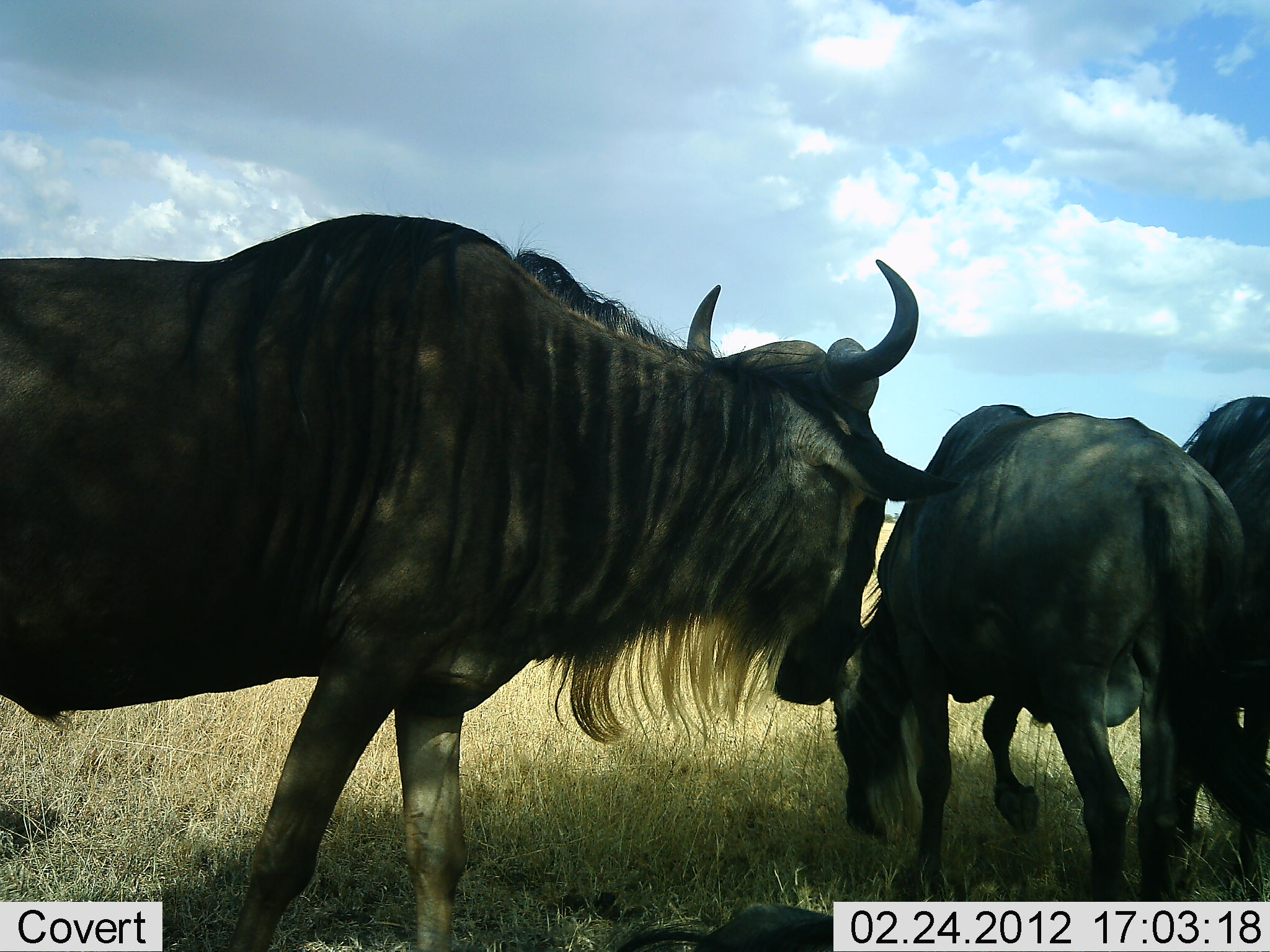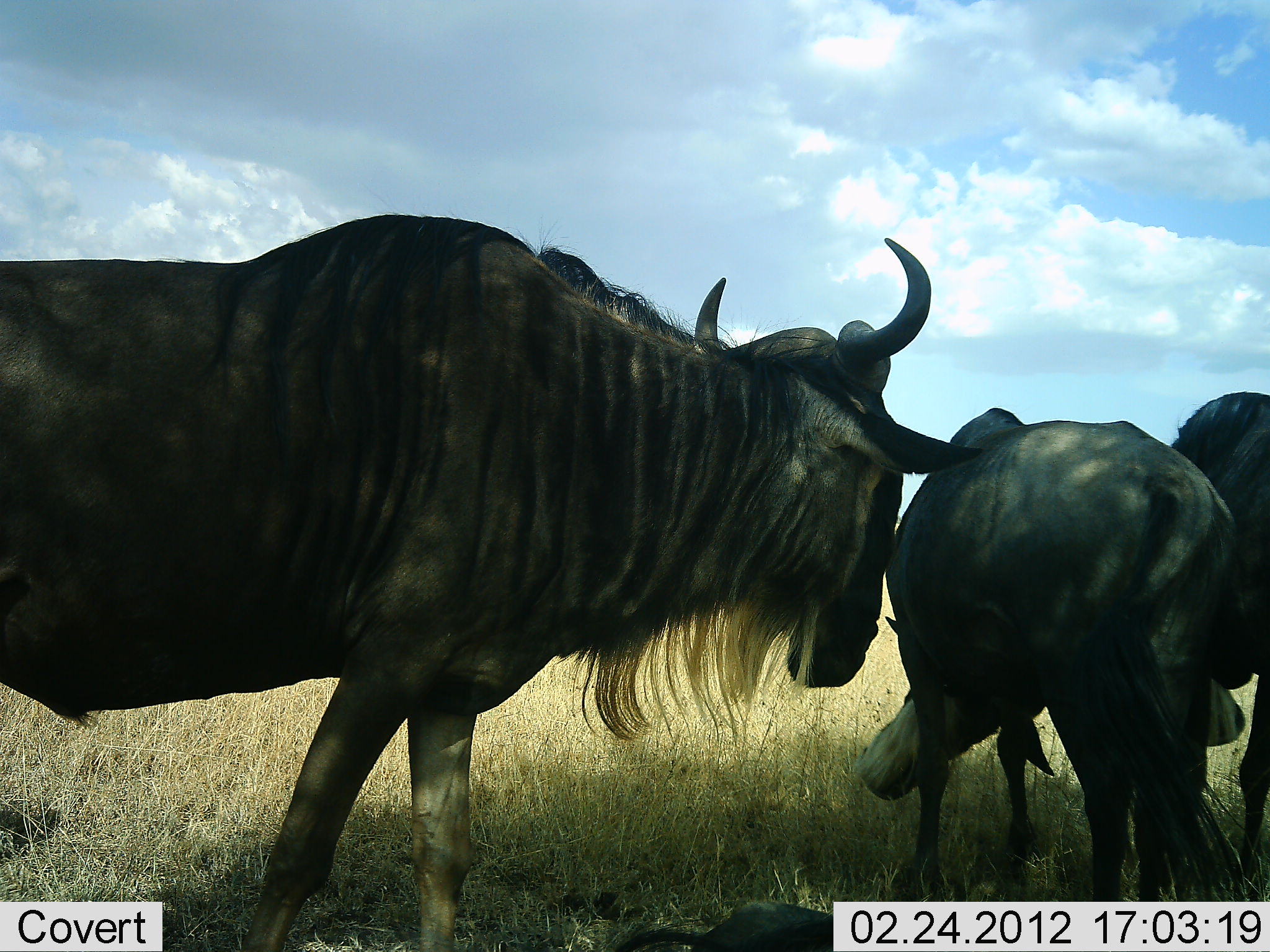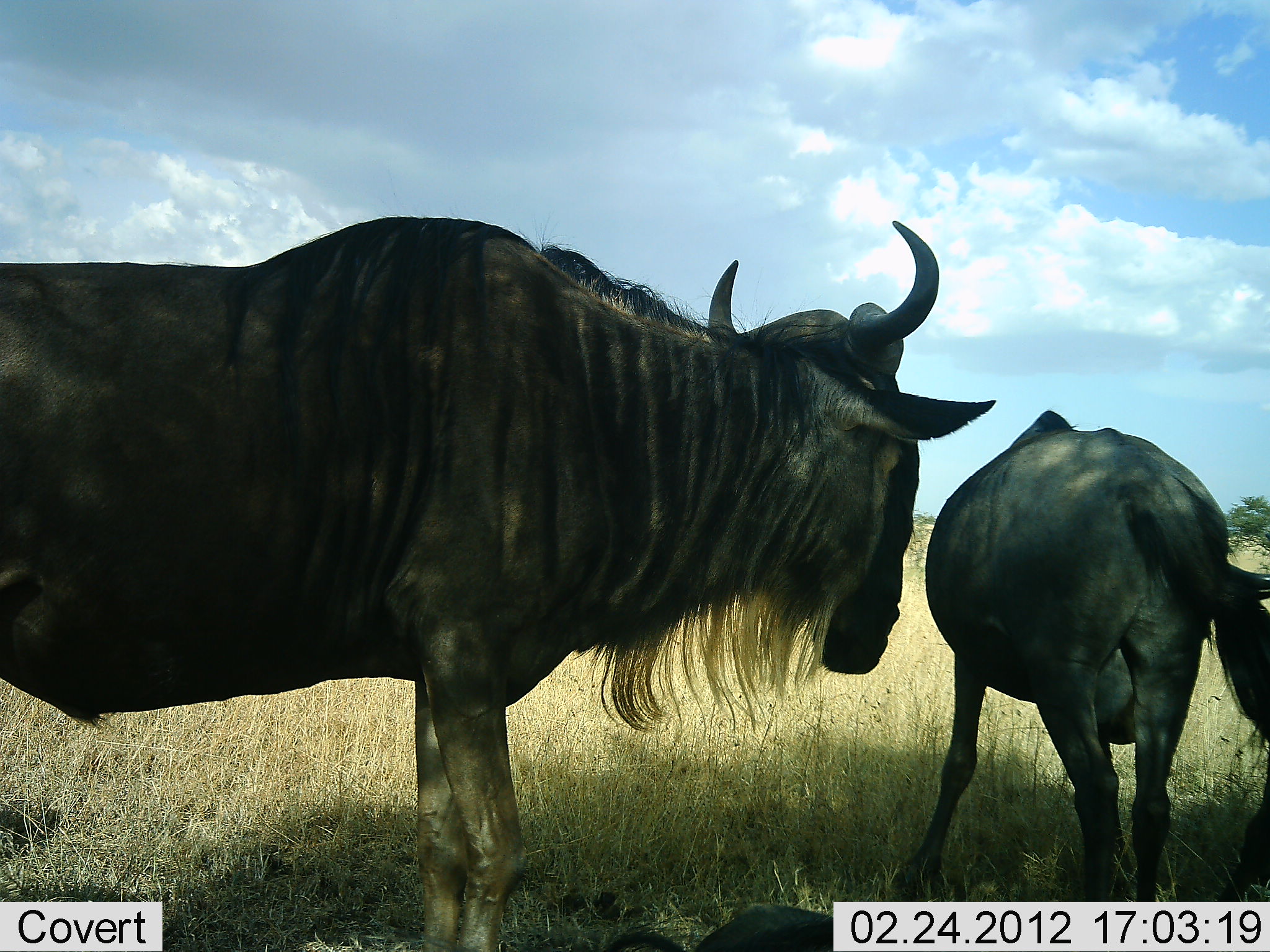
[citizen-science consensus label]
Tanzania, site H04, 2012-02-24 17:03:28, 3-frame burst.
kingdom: Animalia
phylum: Chordata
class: Mammalia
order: Artiodactyla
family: Bovidae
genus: Connochaetes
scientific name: Connochaetes taurinus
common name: blue wildebeest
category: wildebeest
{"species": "wildebeest (blue wildebeest) (Connochaetes taurinus)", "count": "3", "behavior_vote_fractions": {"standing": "88%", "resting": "6%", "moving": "29%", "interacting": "41%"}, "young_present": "0%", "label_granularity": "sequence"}